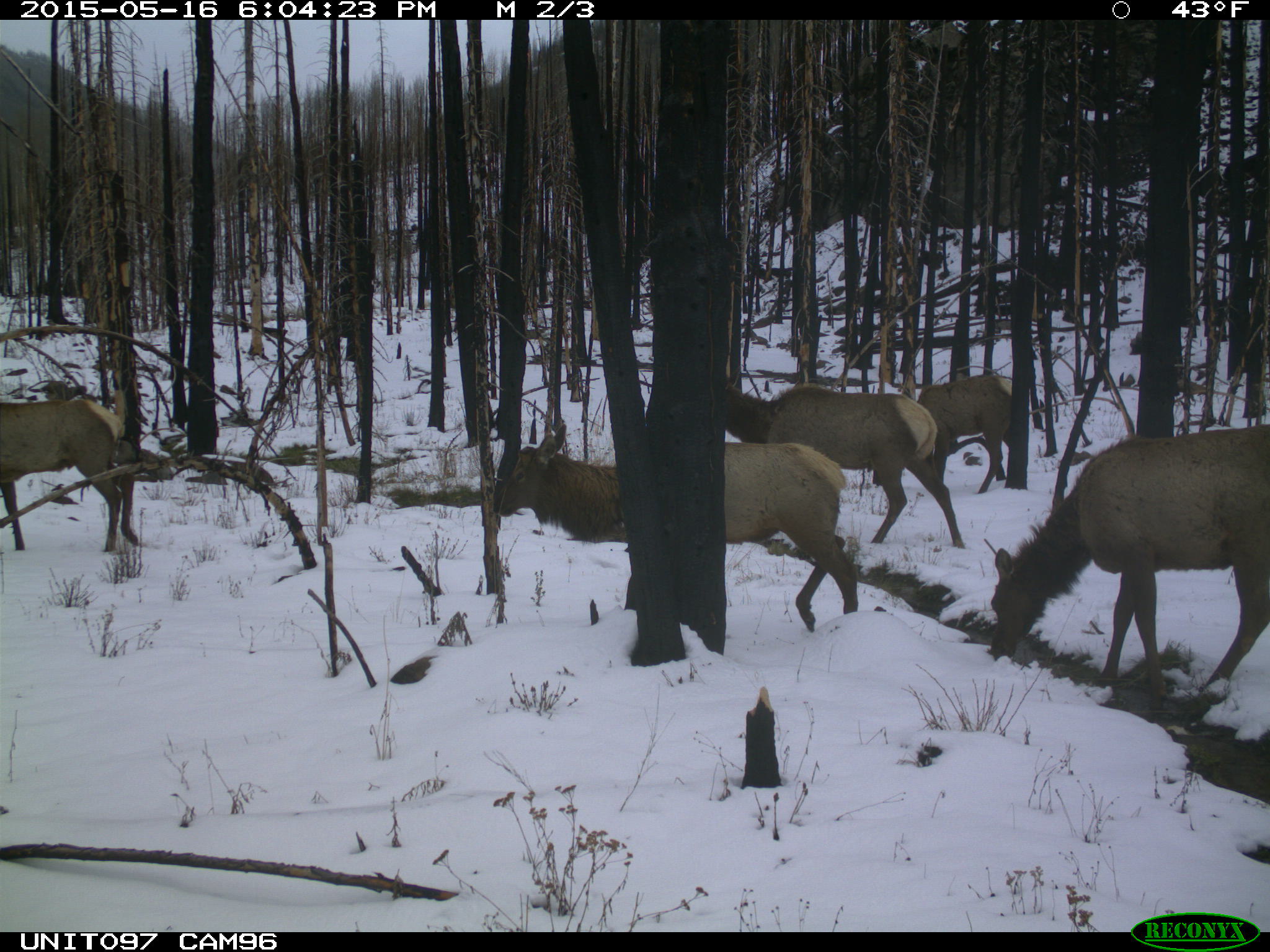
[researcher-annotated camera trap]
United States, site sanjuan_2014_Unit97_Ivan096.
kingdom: Animalia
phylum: Chordata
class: Mammalia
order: Artiodactyla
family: Cervidae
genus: Cervus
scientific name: Cervus elaphus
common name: red deer